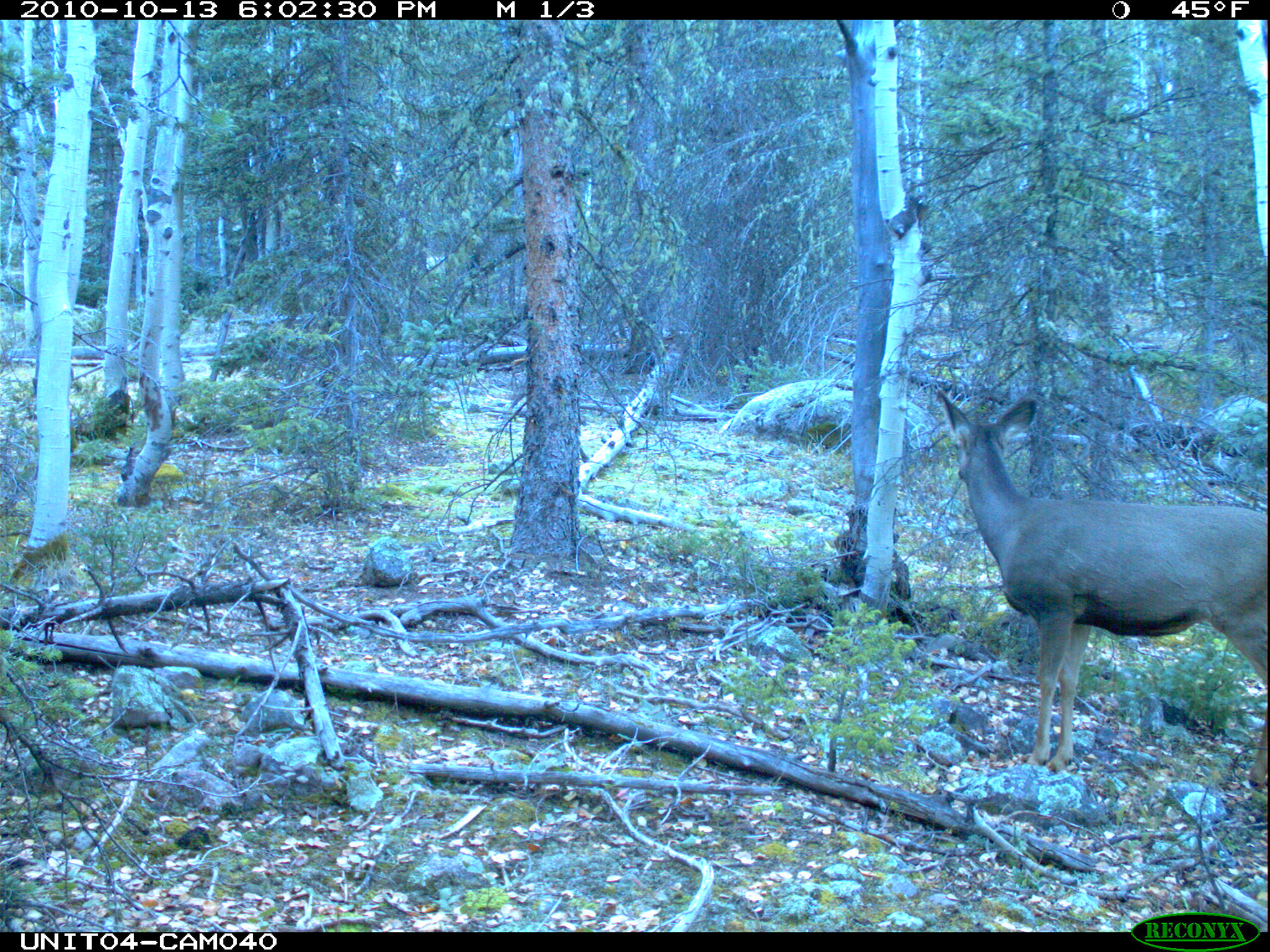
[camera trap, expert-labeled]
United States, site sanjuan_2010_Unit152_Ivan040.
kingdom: Animalia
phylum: Chordata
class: Mammalia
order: Artiodactyla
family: Cervidae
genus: Odocoileus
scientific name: Odocoileus hemionus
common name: mule deer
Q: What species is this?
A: Odocoileus hemionus (mule deer).